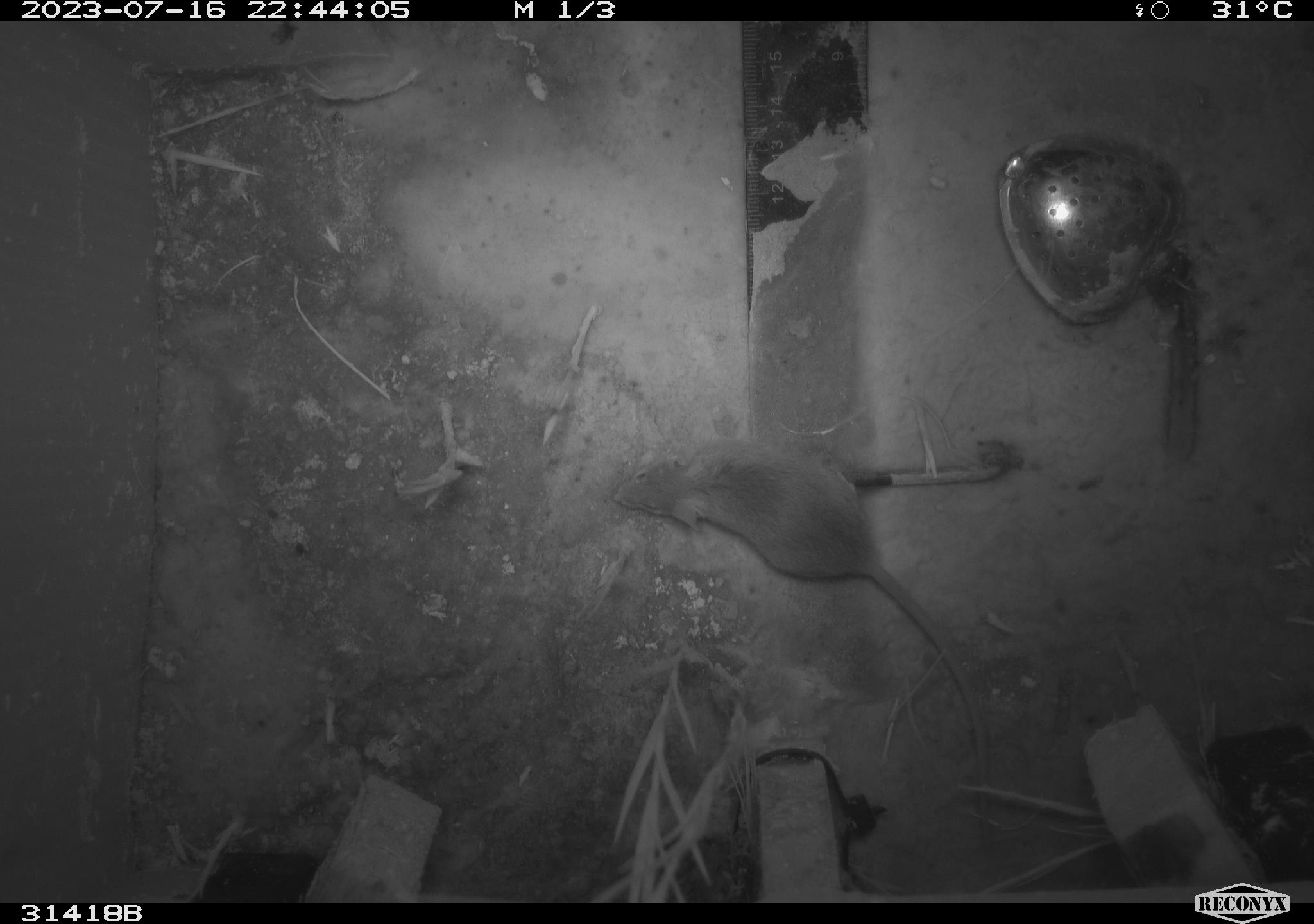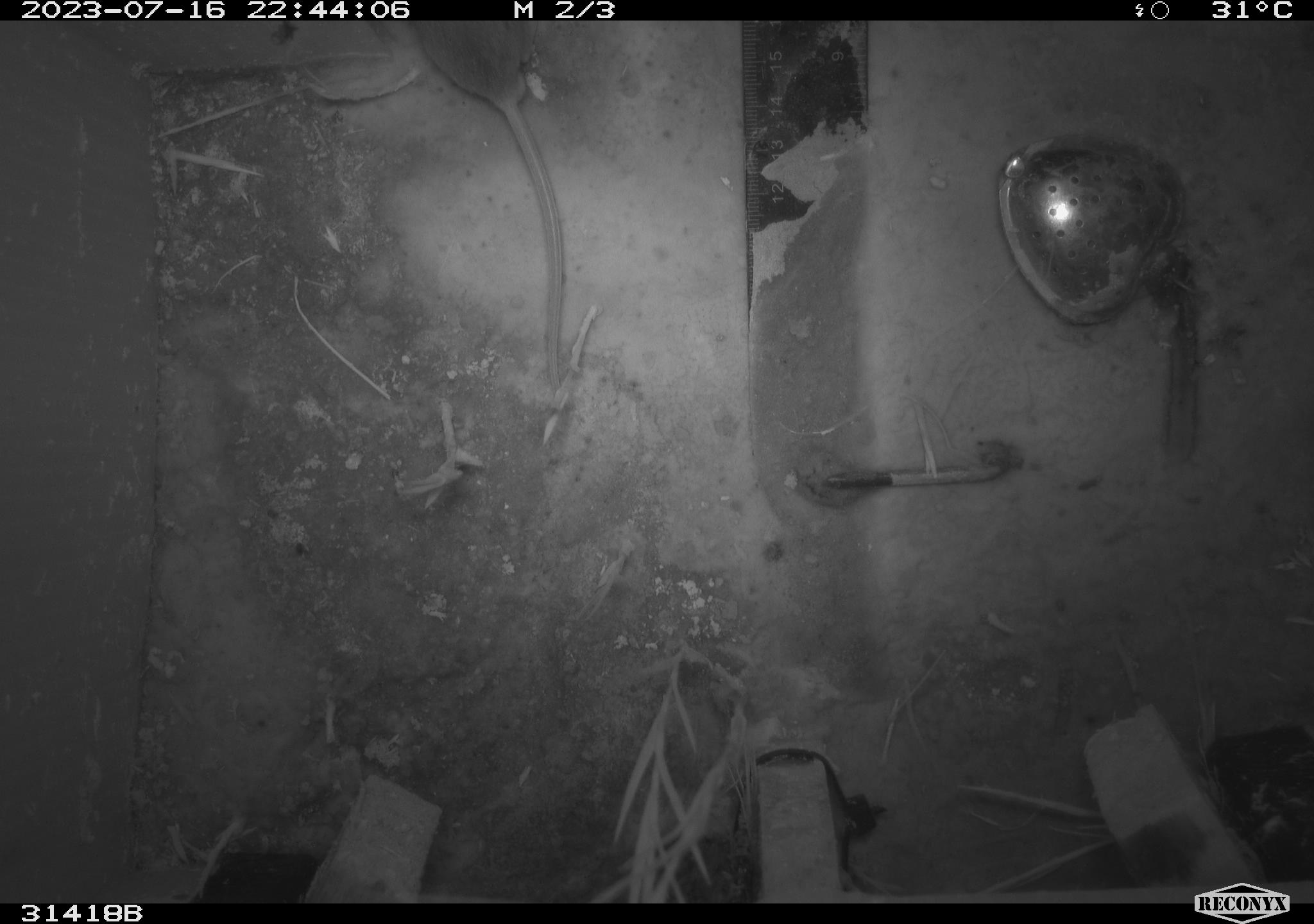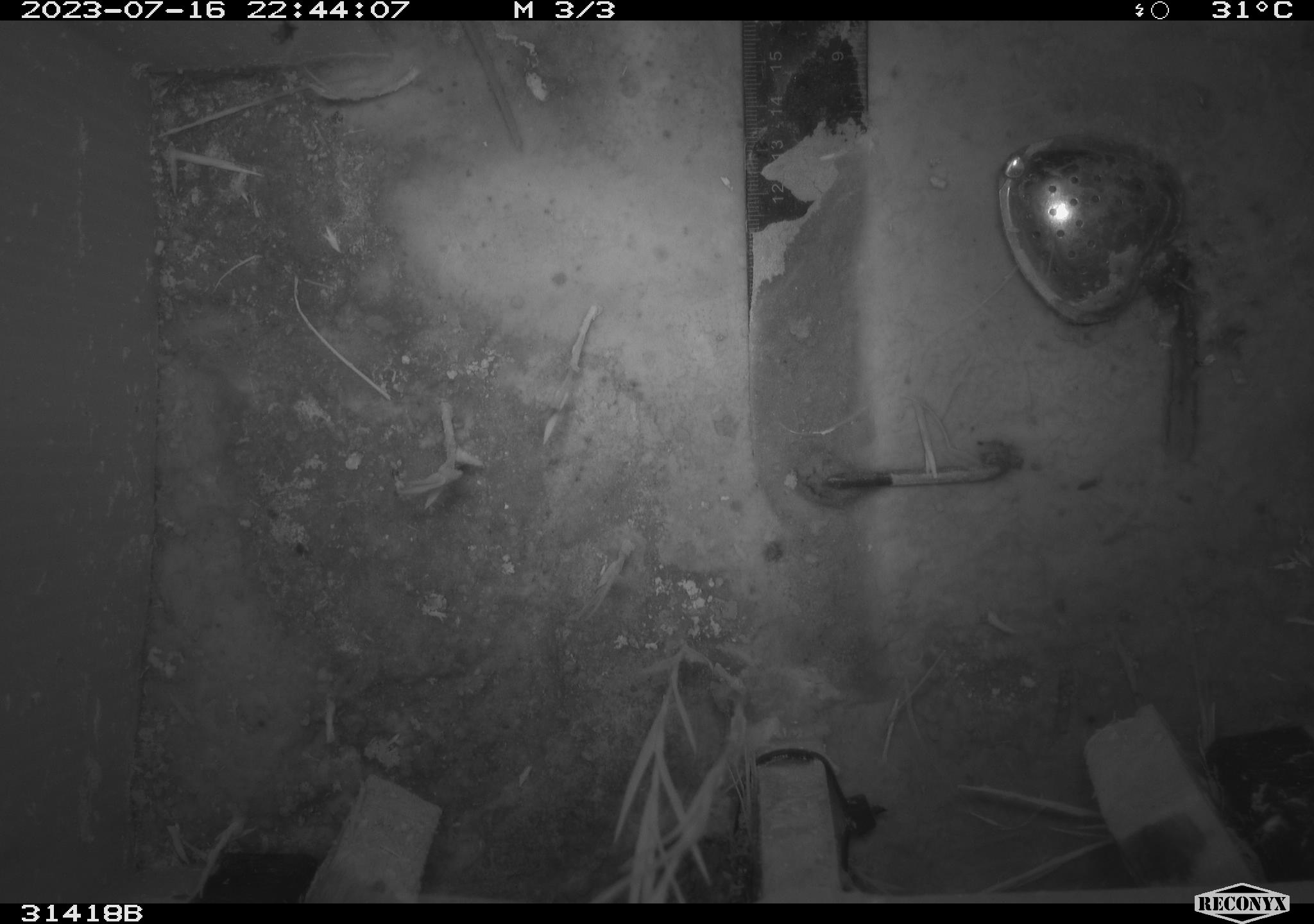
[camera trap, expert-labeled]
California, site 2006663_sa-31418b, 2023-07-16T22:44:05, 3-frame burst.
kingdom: Animalia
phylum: Chordata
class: Mammalia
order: Rodentia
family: Cricetidae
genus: Peromyscus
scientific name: Peromyscus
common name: deer mice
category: peromyscus species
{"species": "peromyscus species (deer mice) (Peromyscus)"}